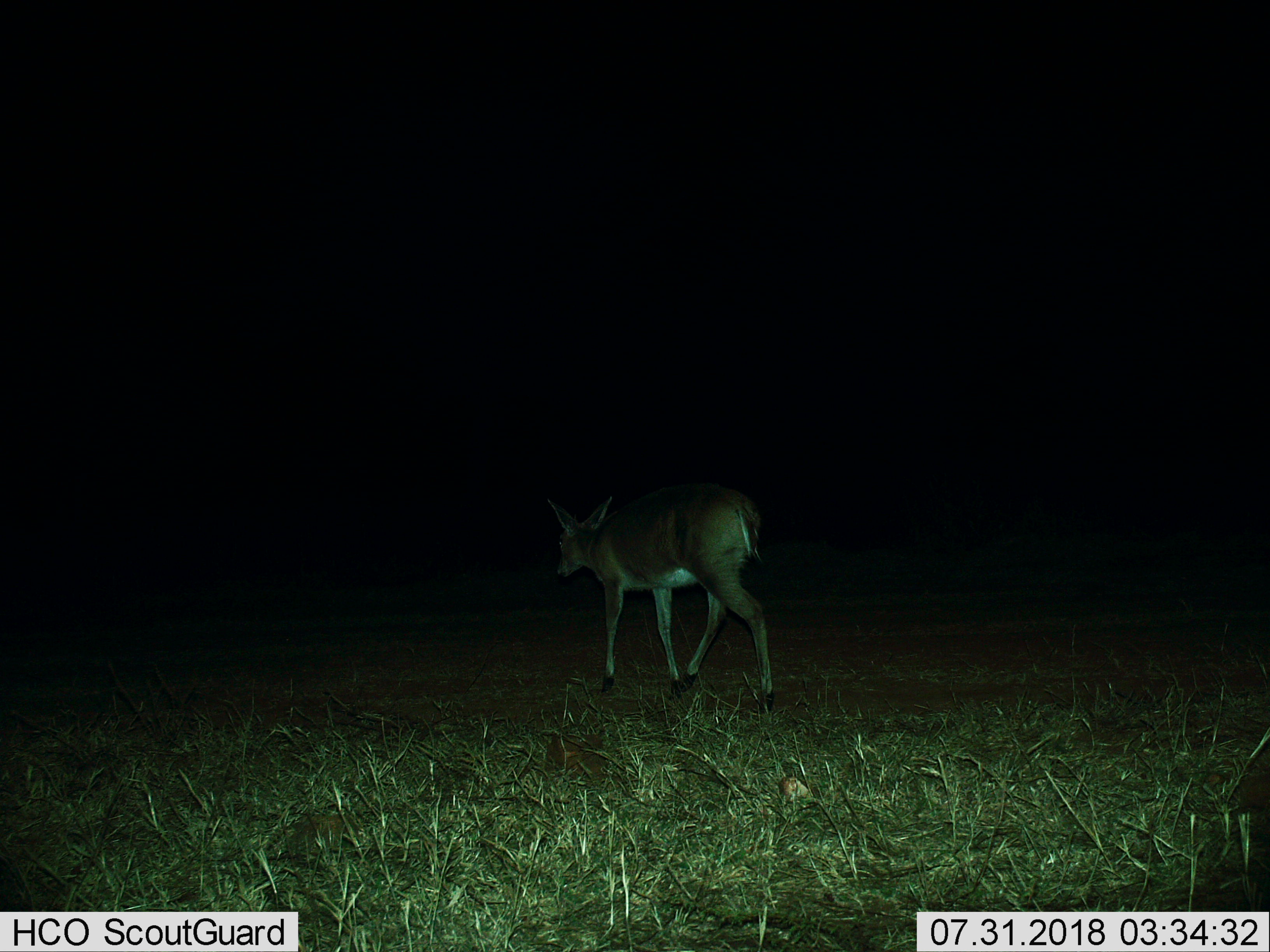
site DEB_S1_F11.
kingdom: Animalia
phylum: Chordata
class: Mammalia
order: Artiodactyla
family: Bovidae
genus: Sylvicapra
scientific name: Sylvicapra grimmia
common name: common duiker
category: duikercommongrey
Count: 1.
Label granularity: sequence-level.